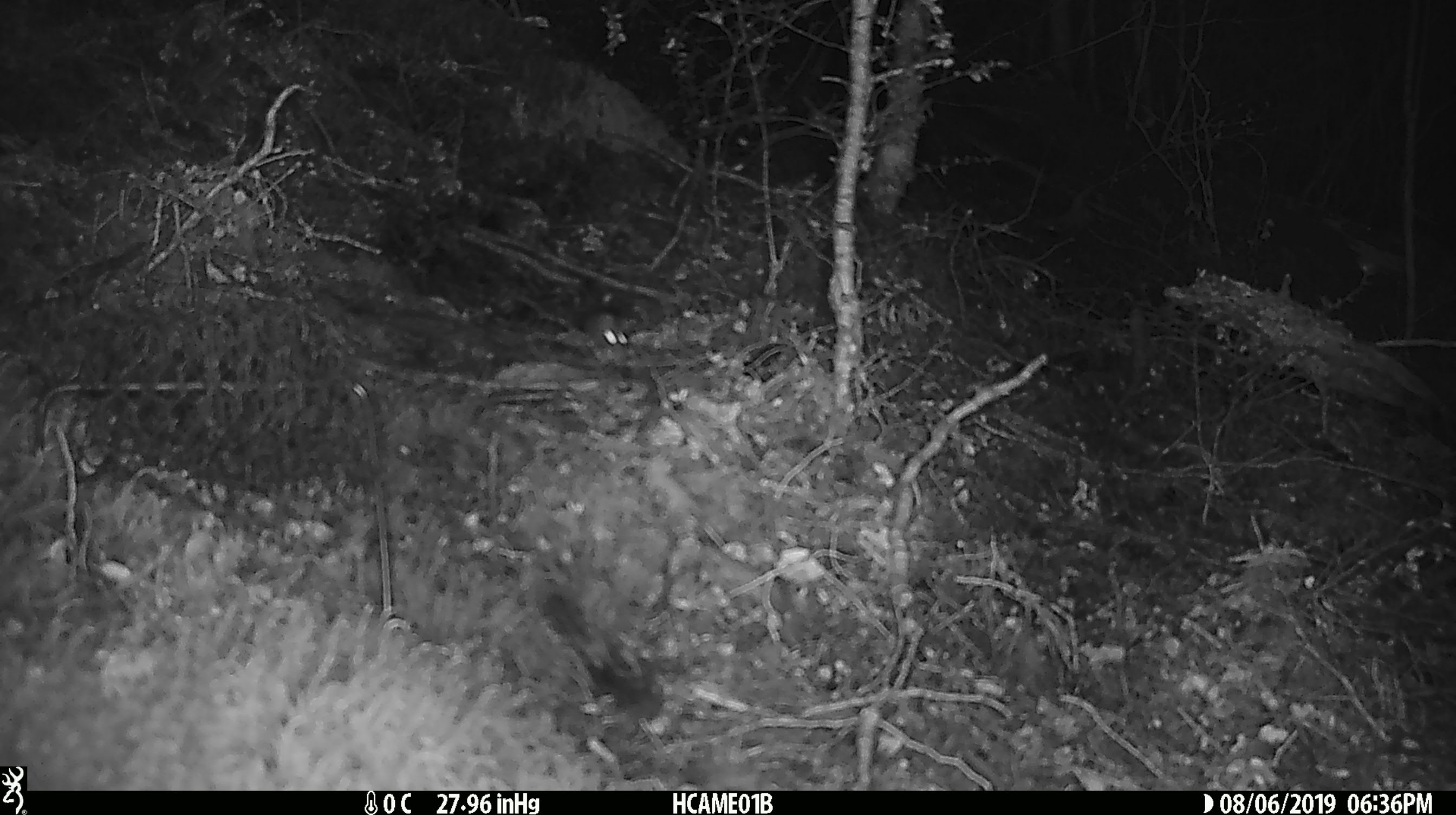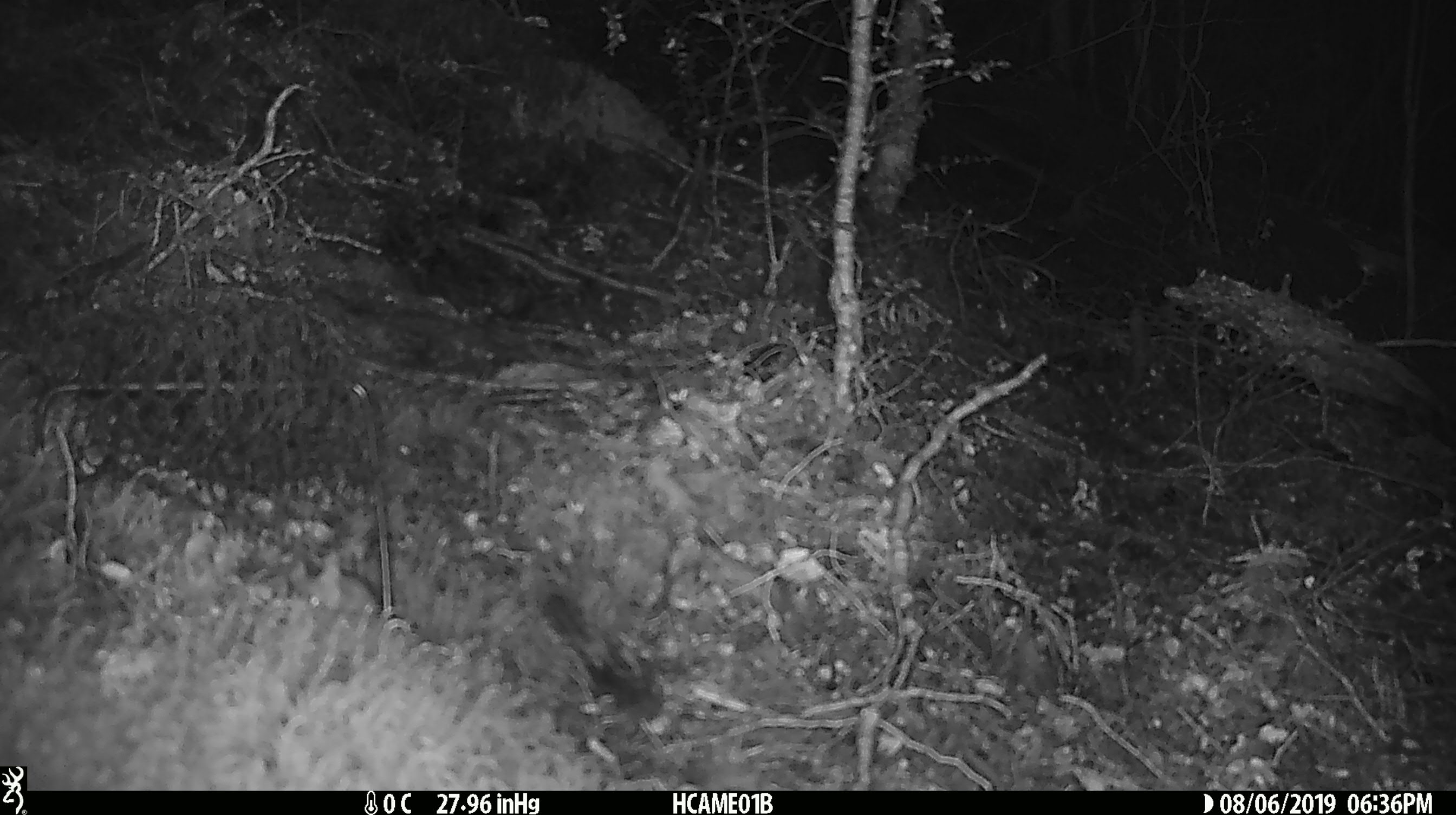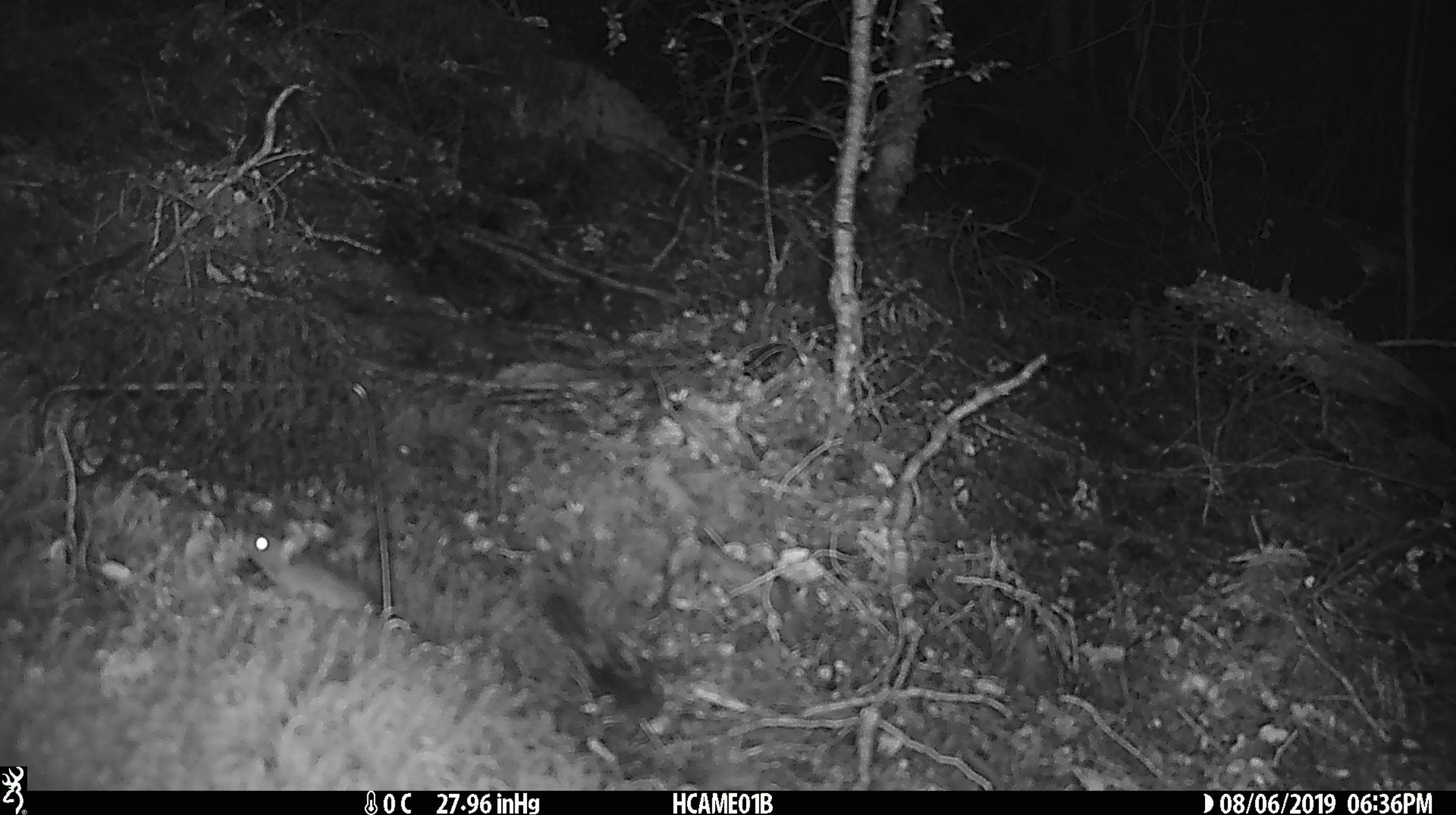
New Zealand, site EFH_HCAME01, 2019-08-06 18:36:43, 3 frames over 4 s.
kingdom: Animalia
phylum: Chordata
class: Mammalia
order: Rodentia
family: Muridae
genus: Mus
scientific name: Mus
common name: mouse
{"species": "mouse (Mus)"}